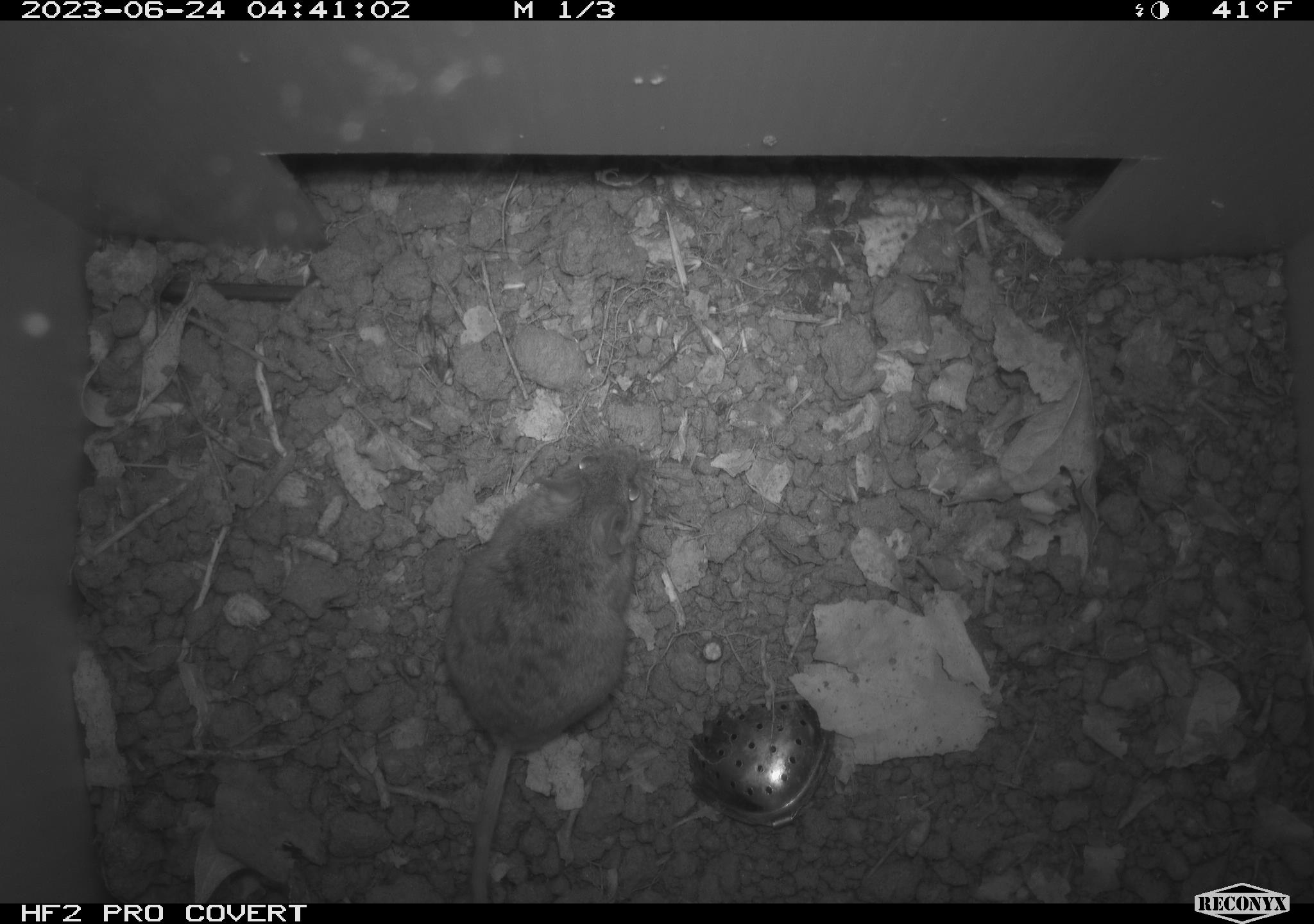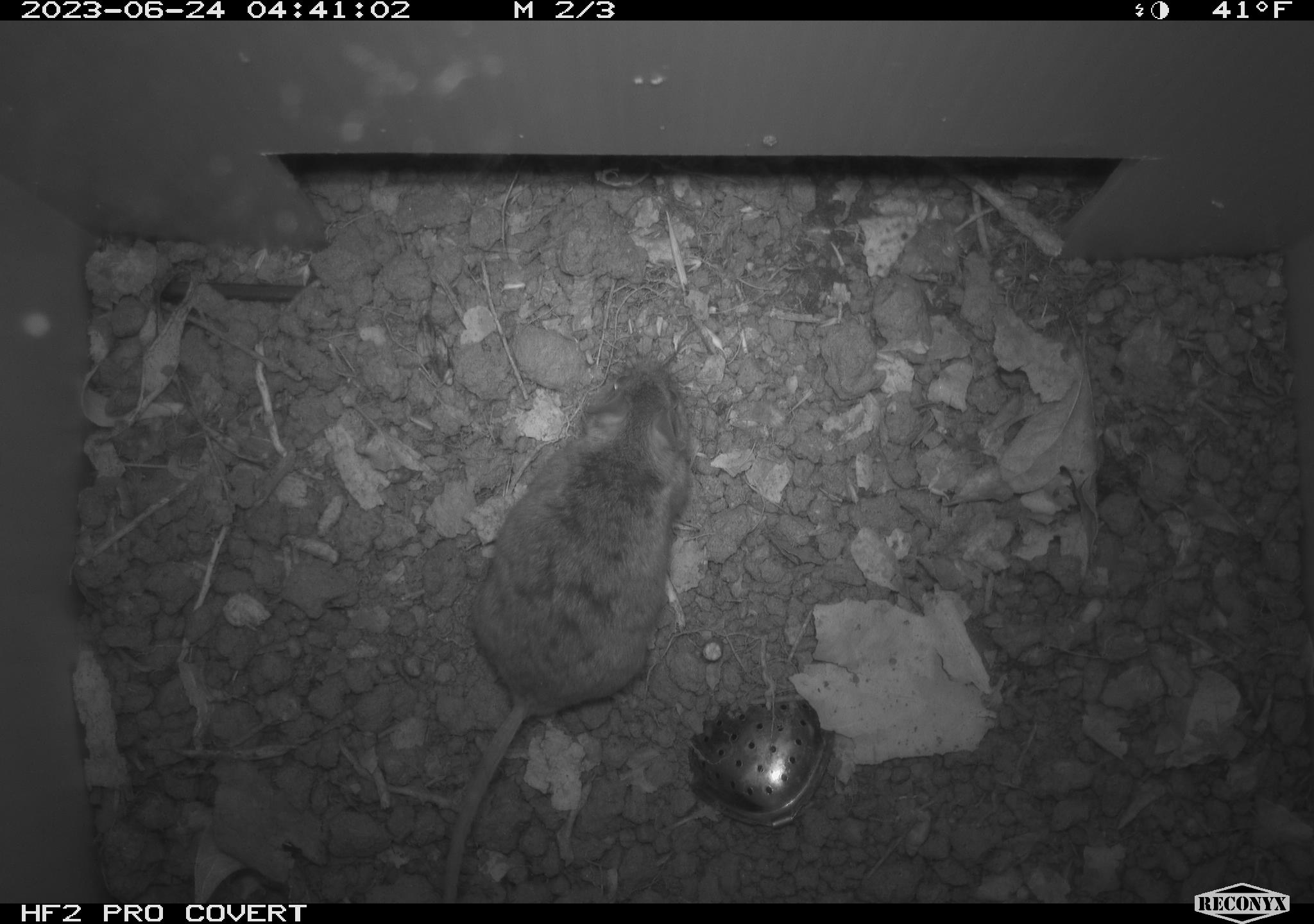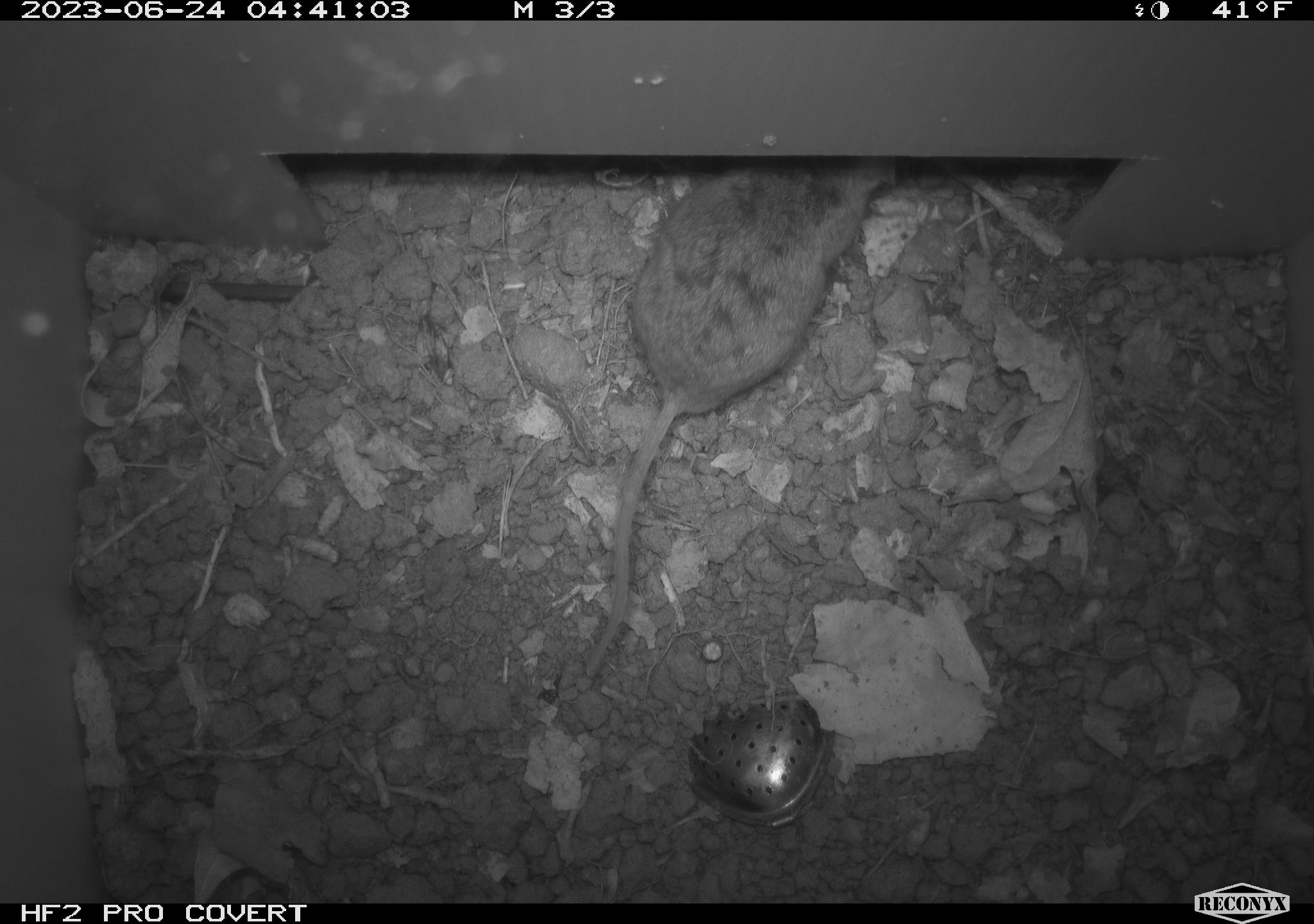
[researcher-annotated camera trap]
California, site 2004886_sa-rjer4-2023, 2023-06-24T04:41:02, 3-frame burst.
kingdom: Animalia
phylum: Chordata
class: Mammalia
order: Rodentia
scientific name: Rodentia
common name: mouse species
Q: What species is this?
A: Mouse species (Rodentia).